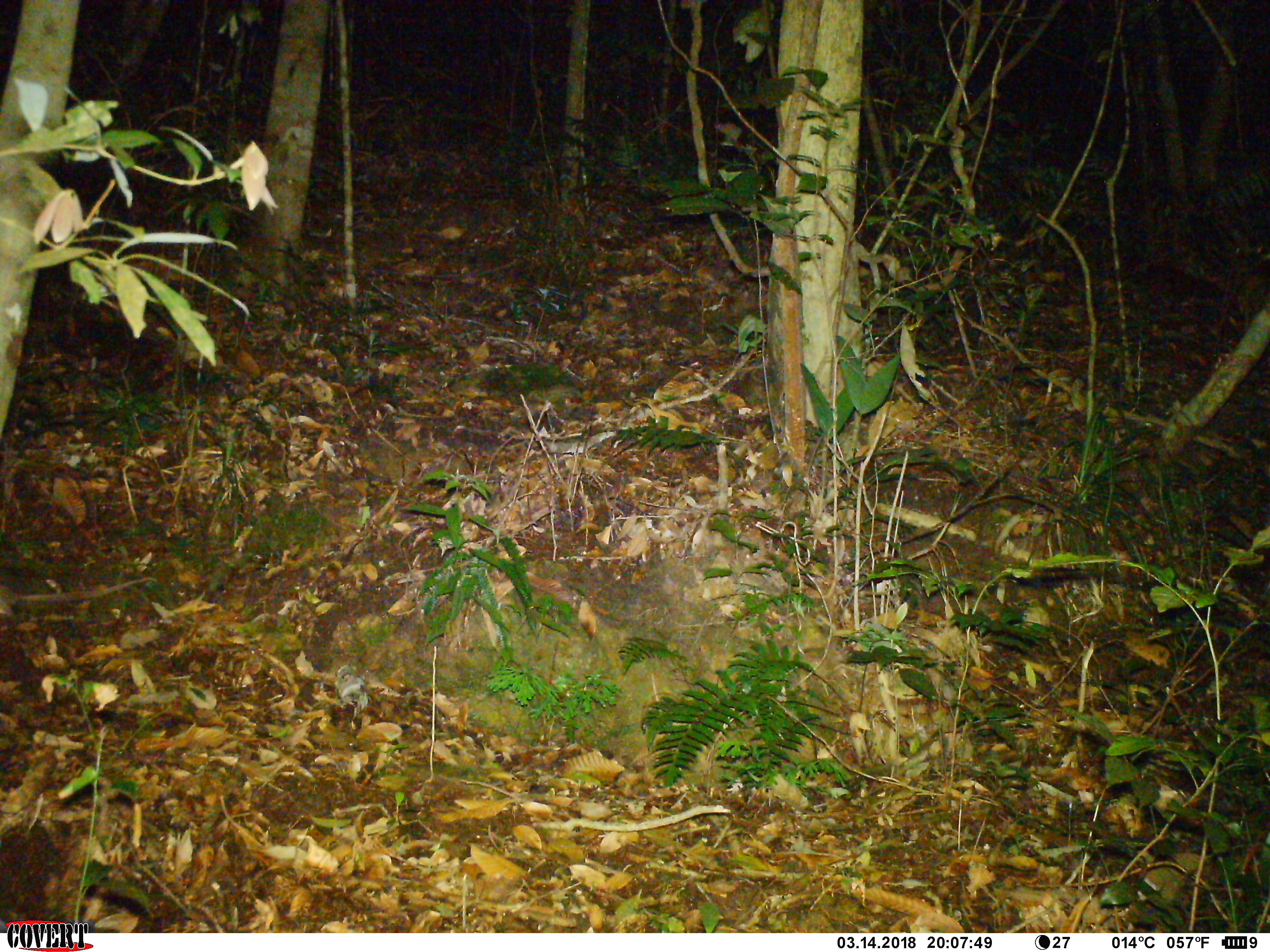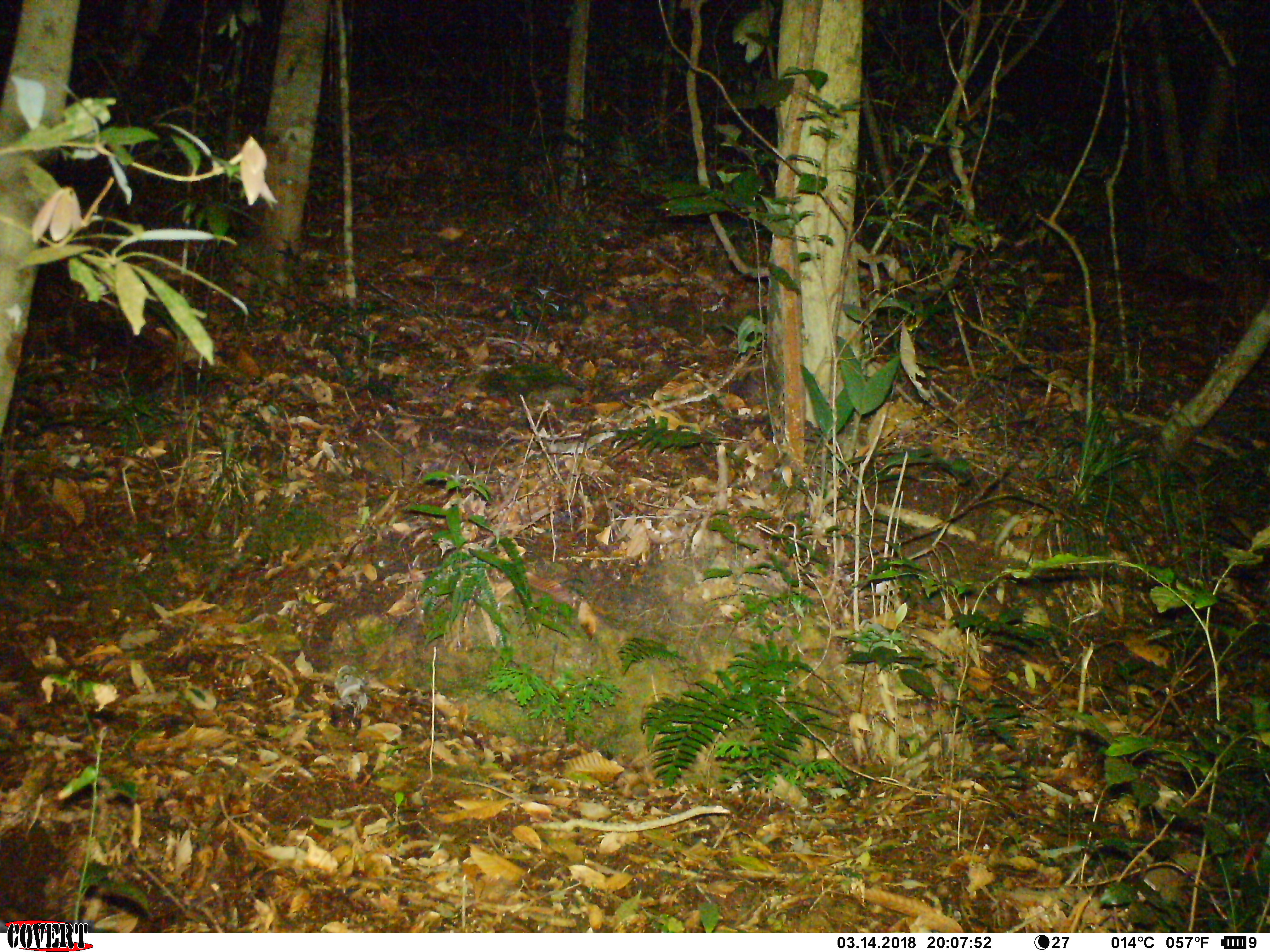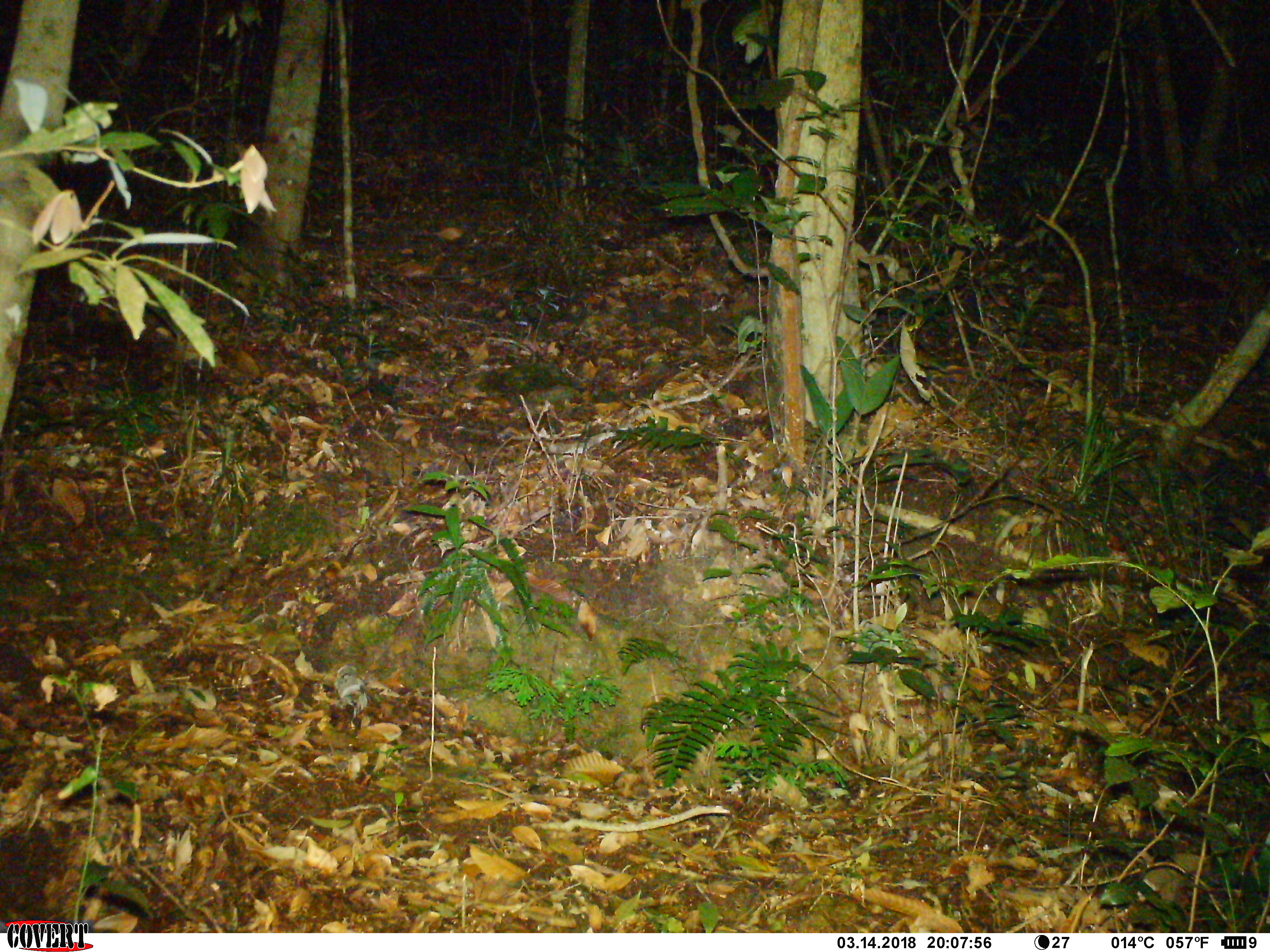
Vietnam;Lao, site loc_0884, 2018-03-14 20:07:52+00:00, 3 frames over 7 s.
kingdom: Animalia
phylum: Chordata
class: Mammalia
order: Rodentia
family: Muridae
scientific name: Muridae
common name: old-world mice and rats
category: unidentified murid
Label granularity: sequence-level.